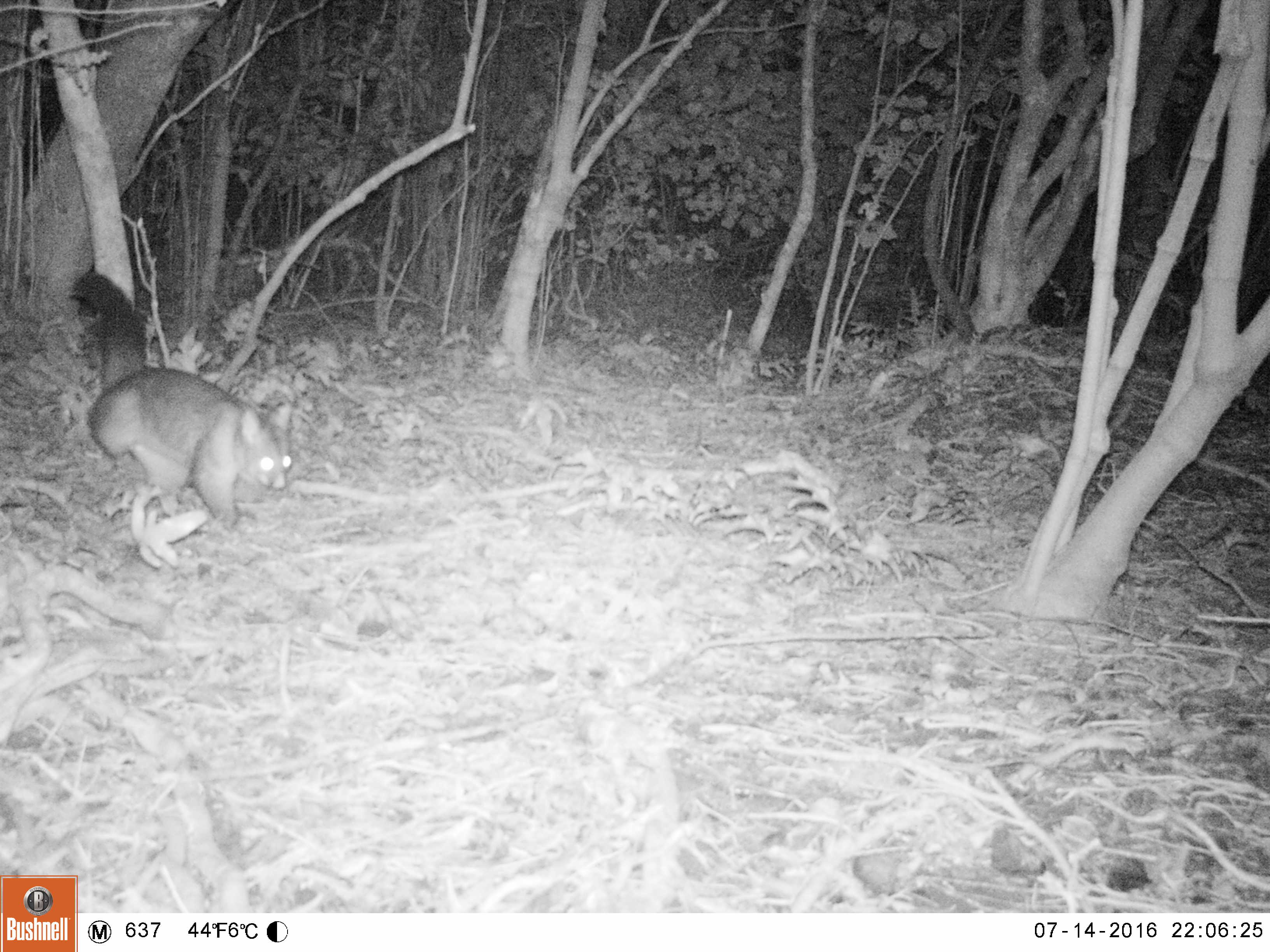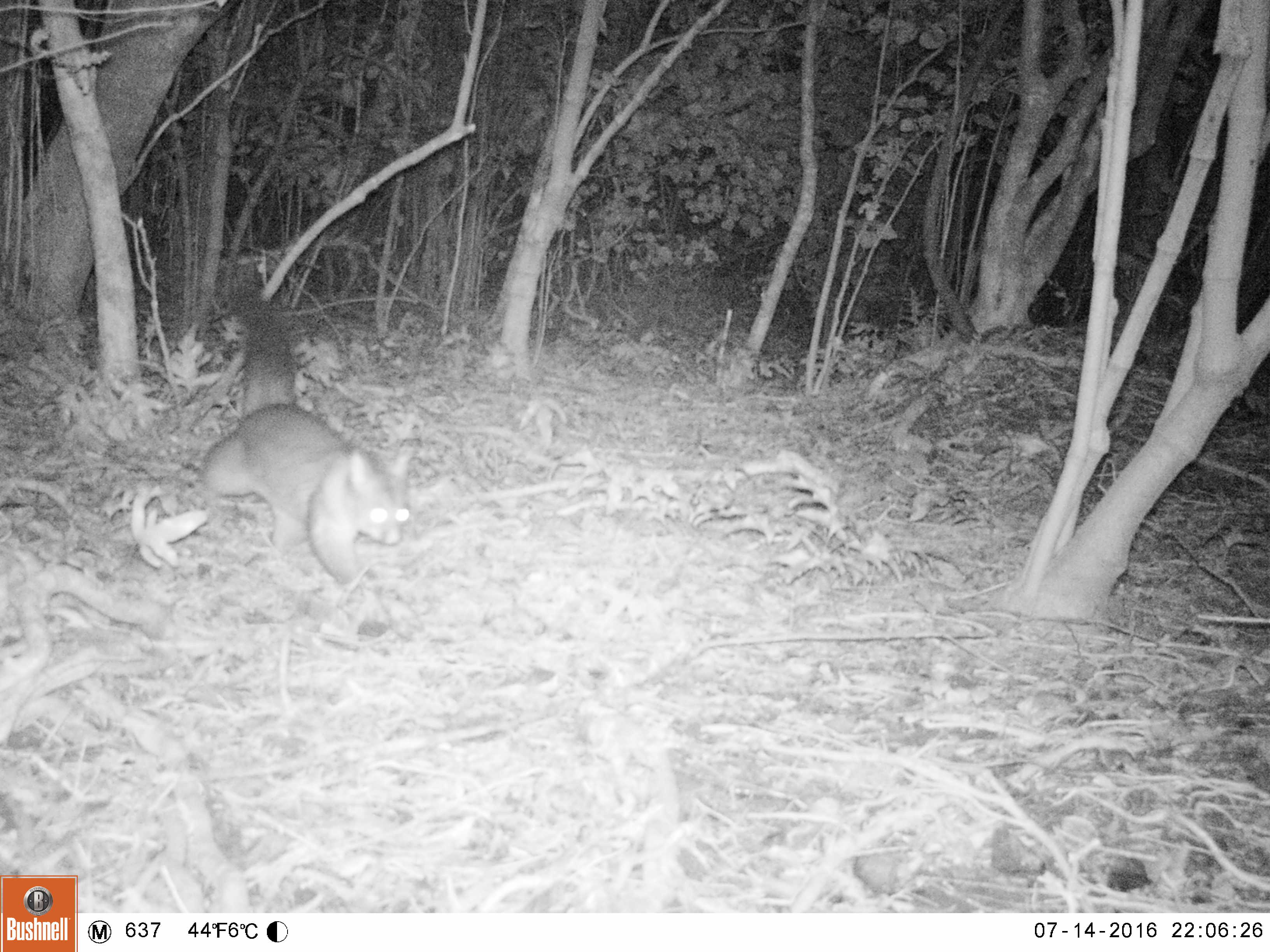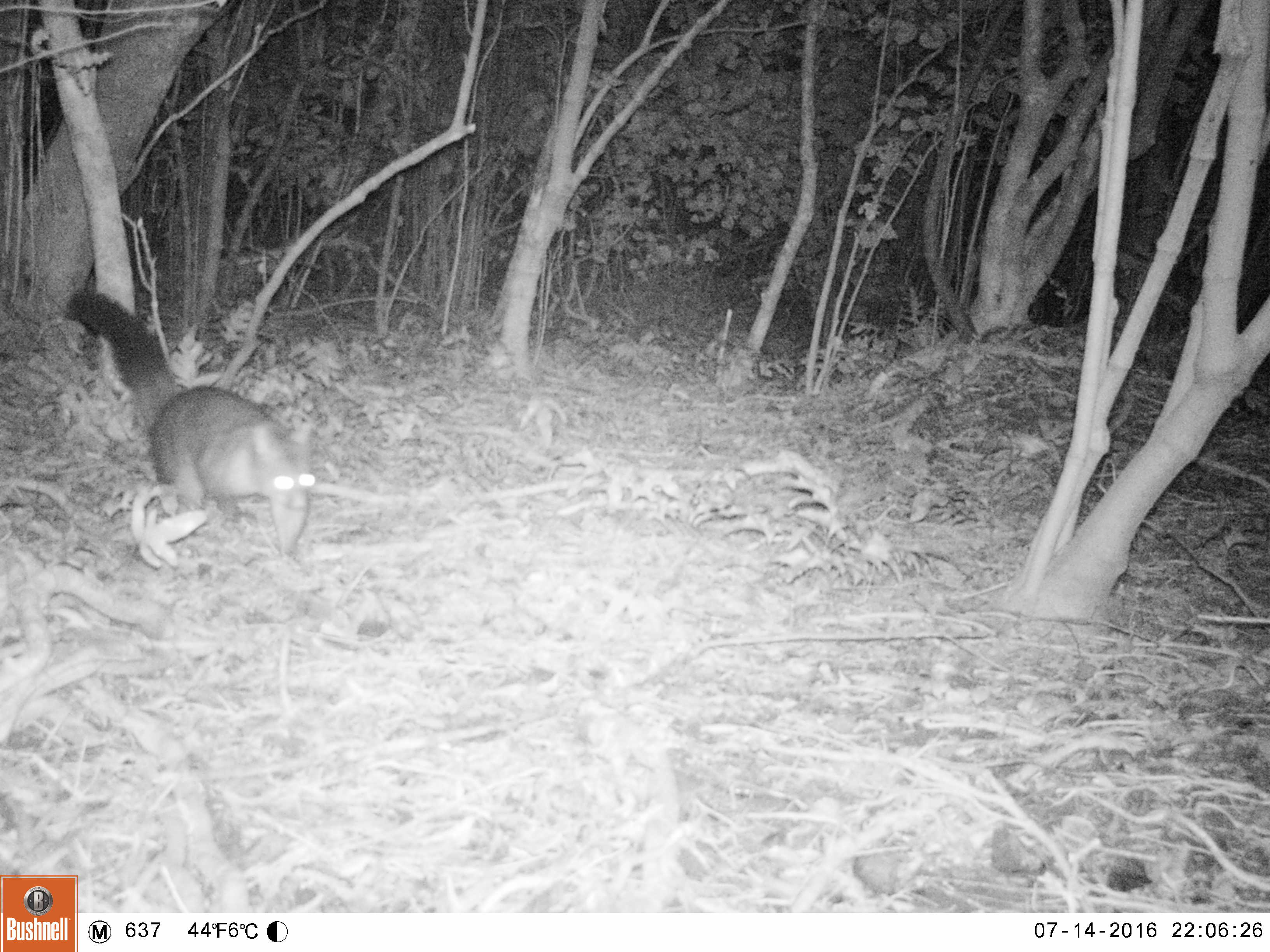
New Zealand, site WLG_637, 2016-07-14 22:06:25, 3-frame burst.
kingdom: Animalia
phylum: Chordata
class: Mammalia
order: Diprotodontia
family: Phalangeridae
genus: Trichosurus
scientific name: Trichosurus vulpecula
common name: common brushtail possum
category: possum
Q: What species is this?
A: Possum (common brushtail possum) (Trichosurus vulpecula).